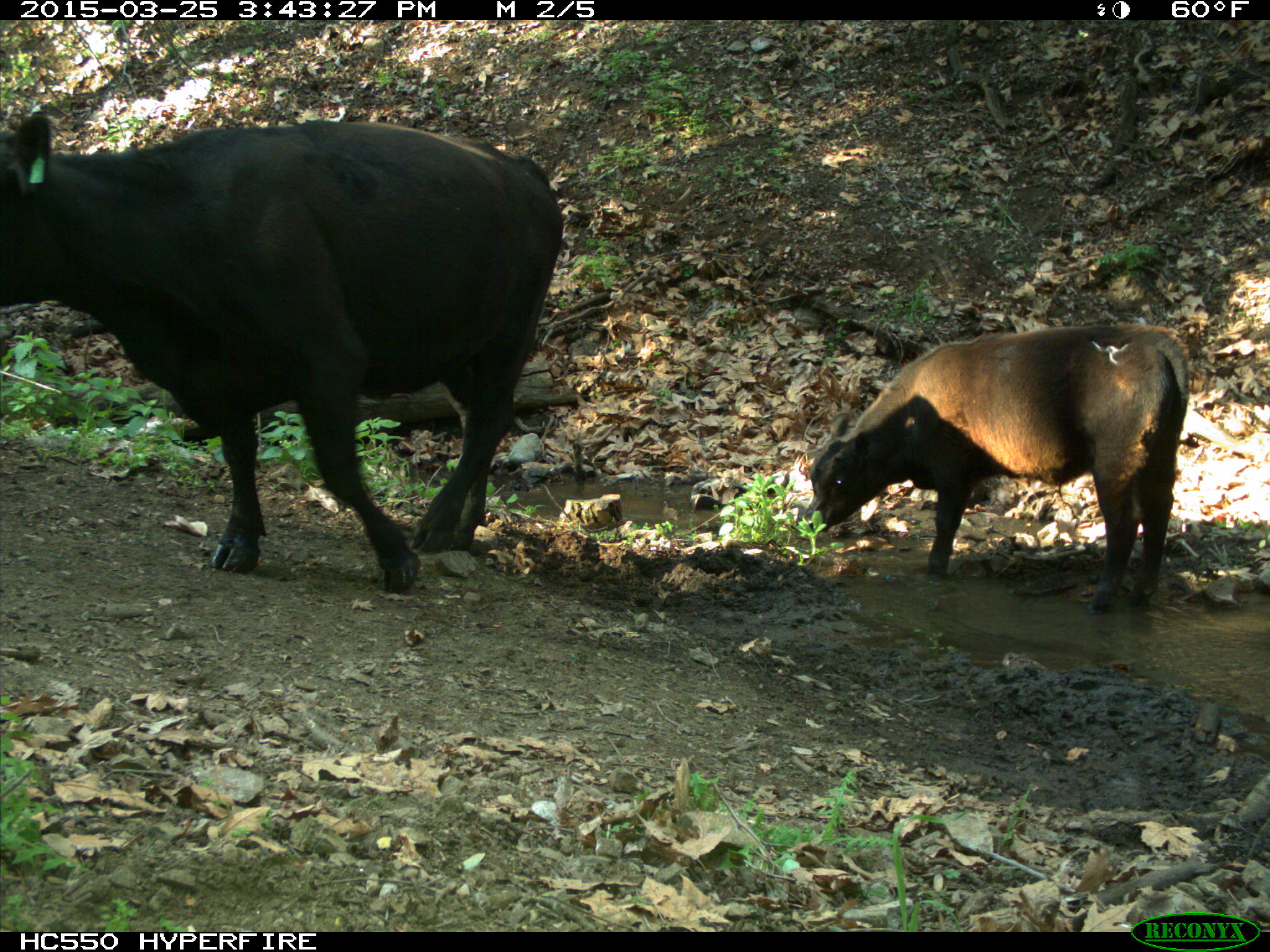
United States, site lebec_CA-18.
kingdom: Animalia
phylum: Chordata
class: Mammalia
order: Artiodactyla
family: Bovidae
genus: Bos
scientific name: Bos taurus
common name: domestic cow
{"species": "Bos taurus (domestic cow)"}